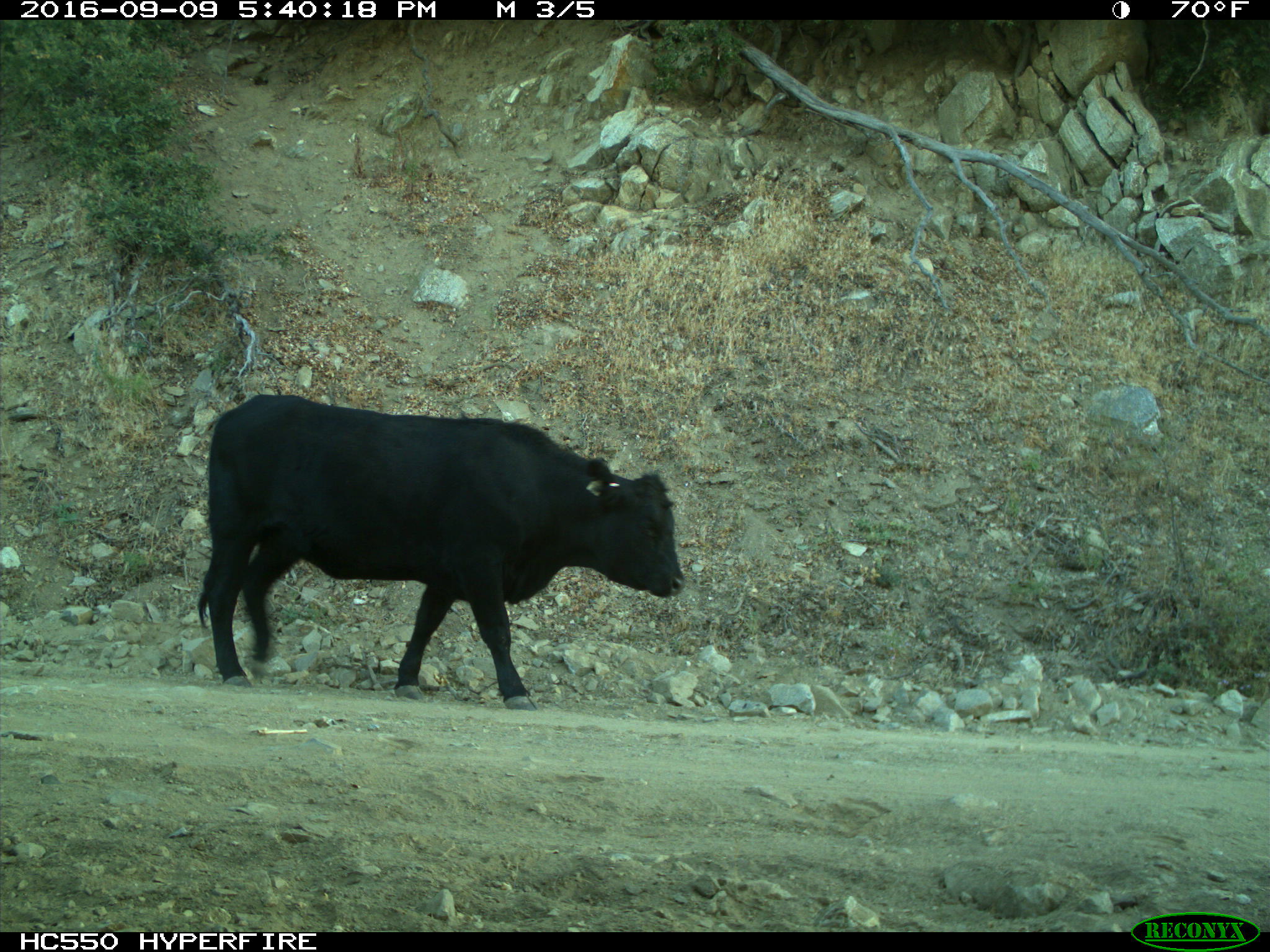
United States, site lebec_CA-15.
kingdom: Animalia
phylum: Chordata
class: Mammalia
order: Artiodactyla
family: Bovidae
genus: Bos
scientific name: Bos taurus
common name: domestic cow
Bos taurus (domestic cow).